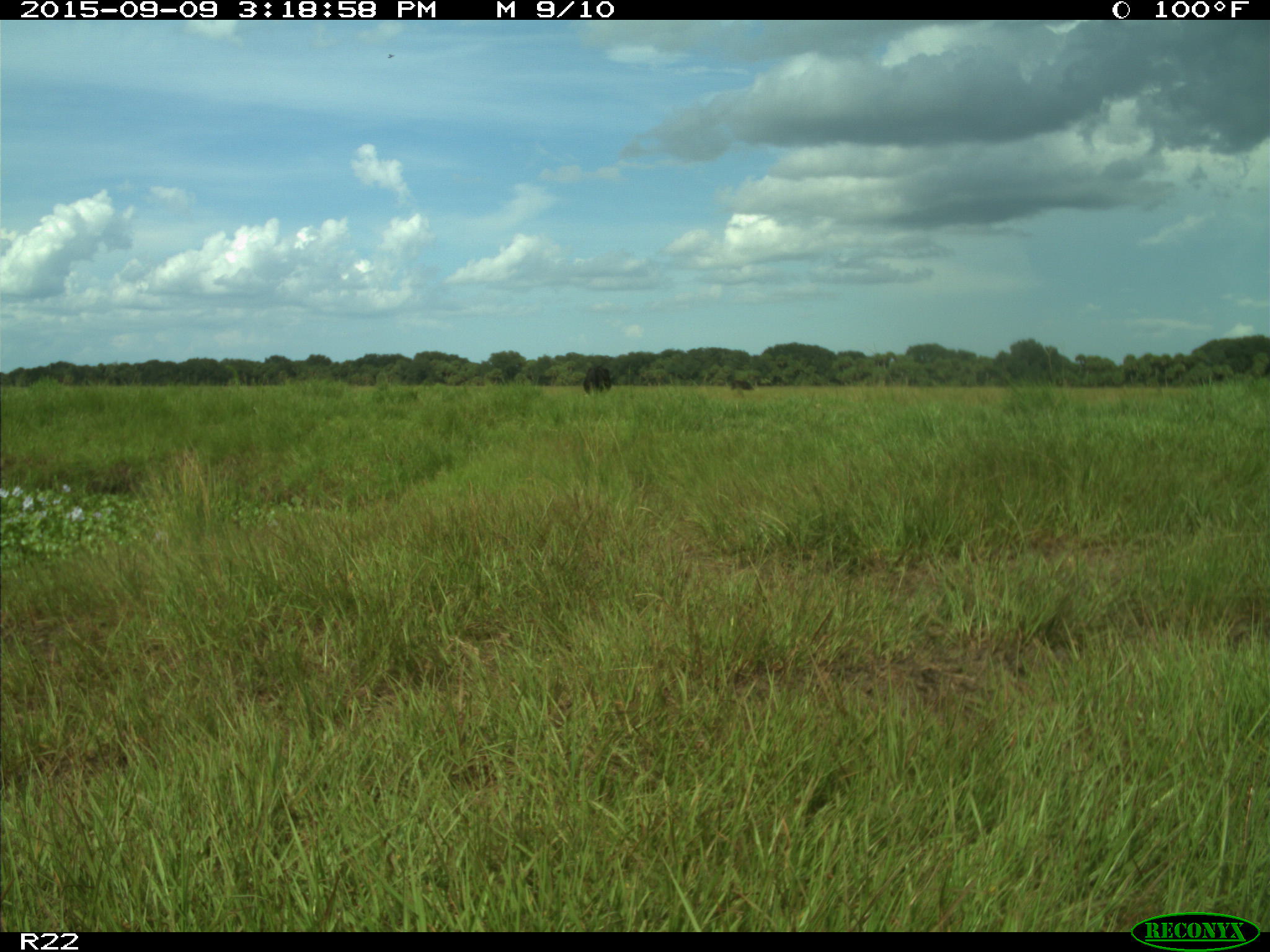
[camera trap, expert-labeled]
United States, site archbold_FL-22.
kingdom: Animalia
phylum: Chordata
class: Mammalia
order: Artiodactyla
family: Bovidae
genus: Bos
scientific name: Bos taurus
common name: domestic cow